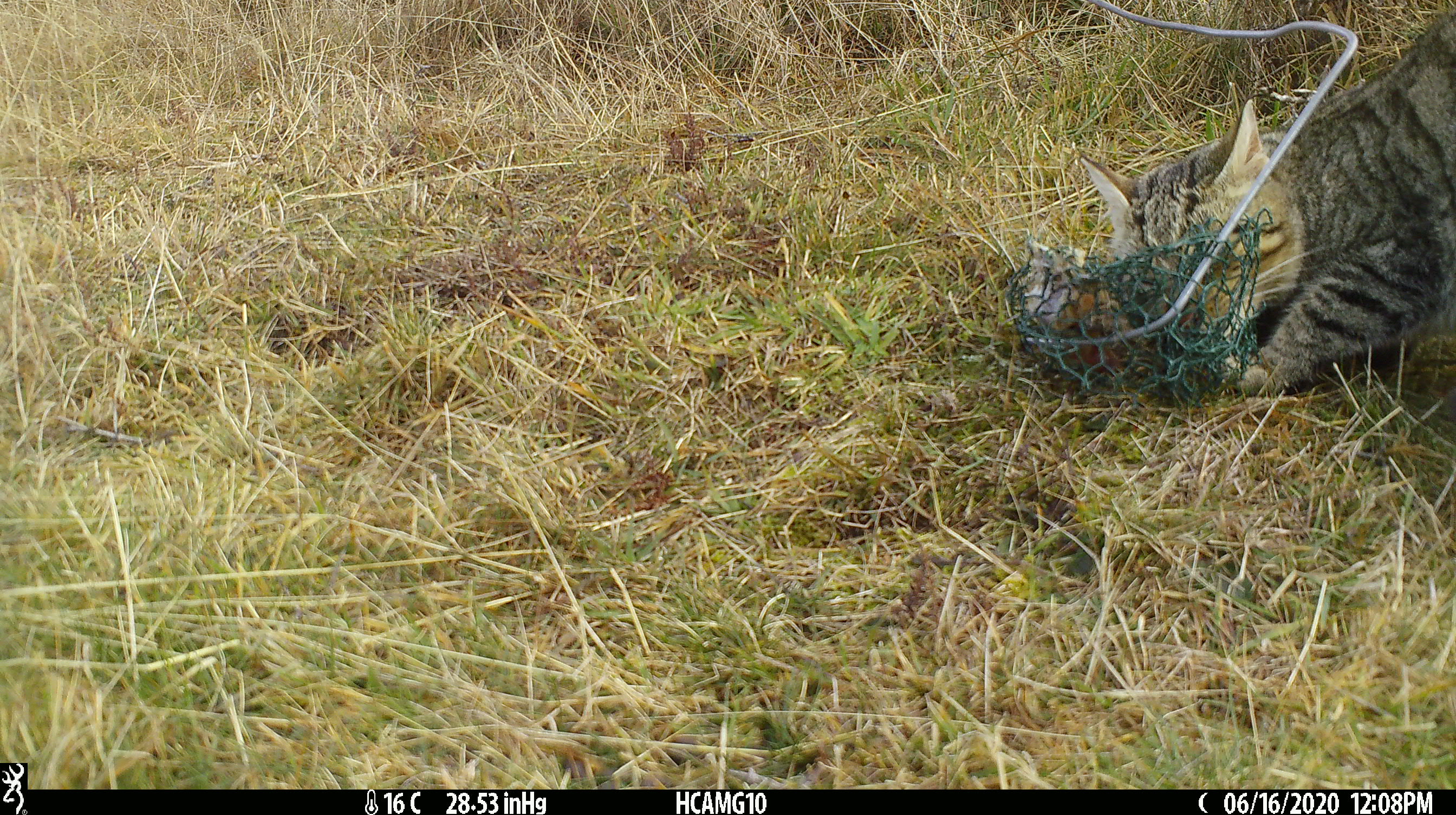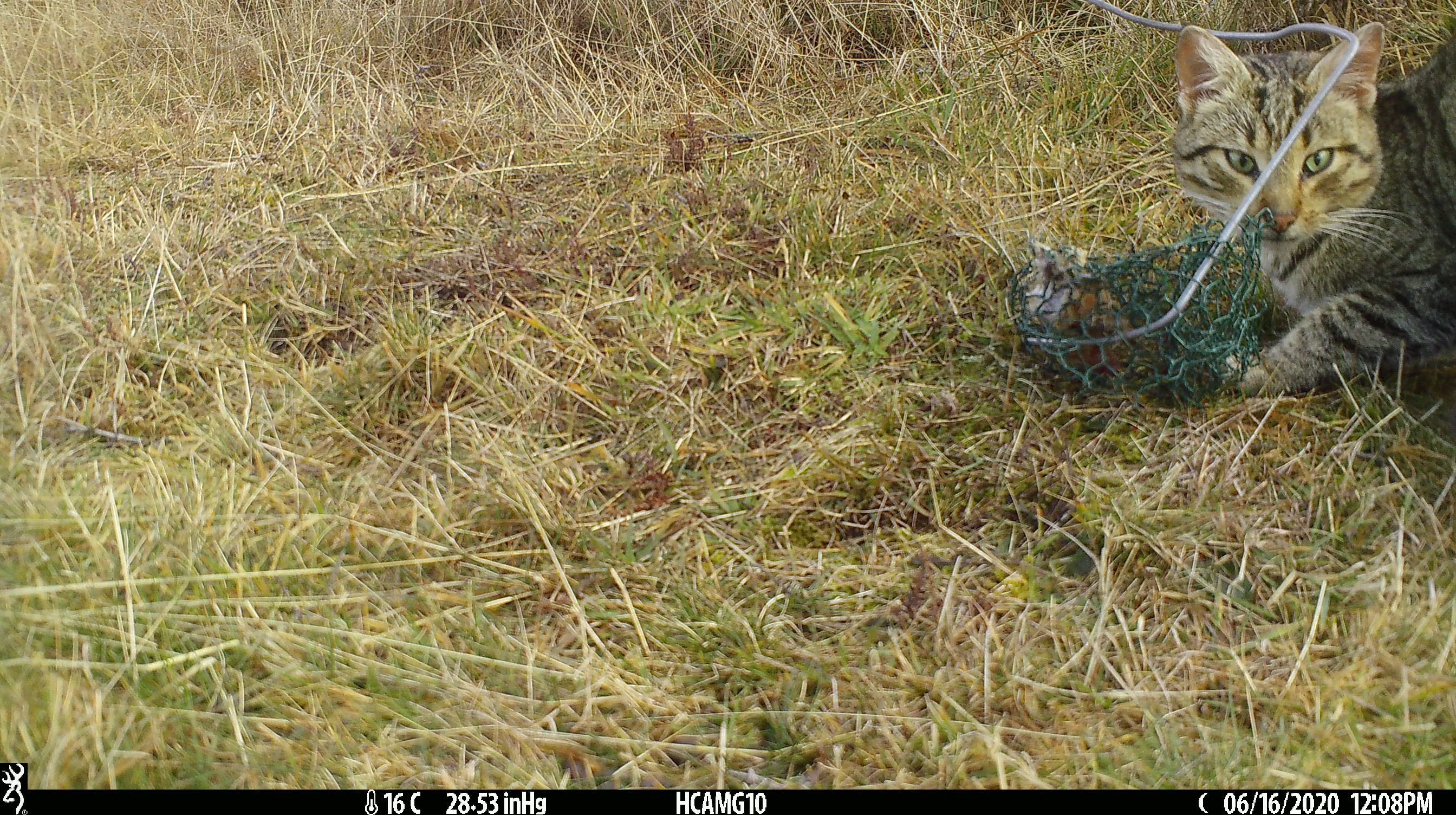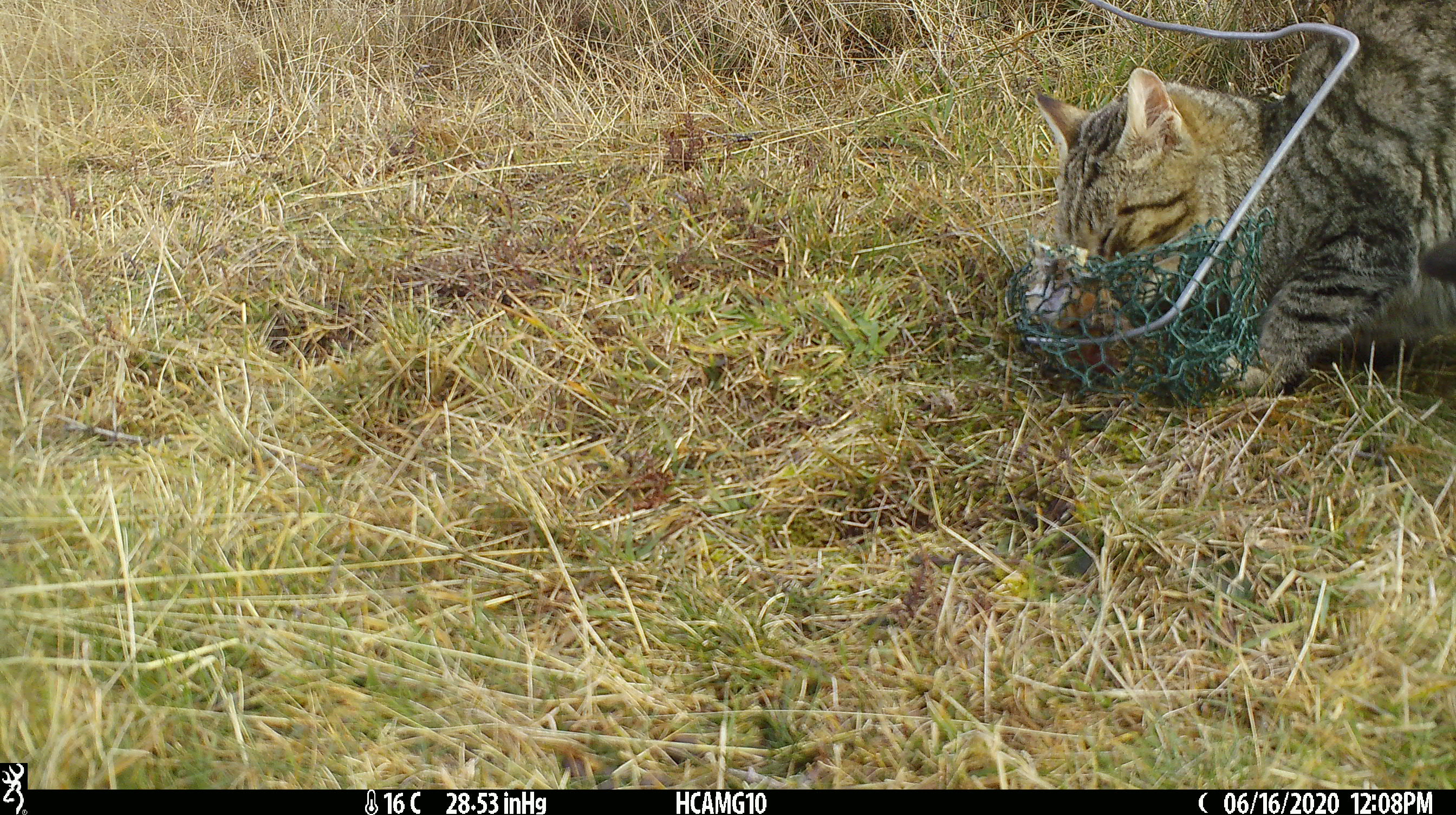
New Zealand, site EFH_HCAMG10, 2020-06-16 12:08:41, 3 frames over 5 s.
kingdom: Animalia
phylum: Chordata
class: Mammalia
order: Carnivora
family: Felidae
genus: Felis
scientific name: Felis catus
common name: domestic cat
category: cat